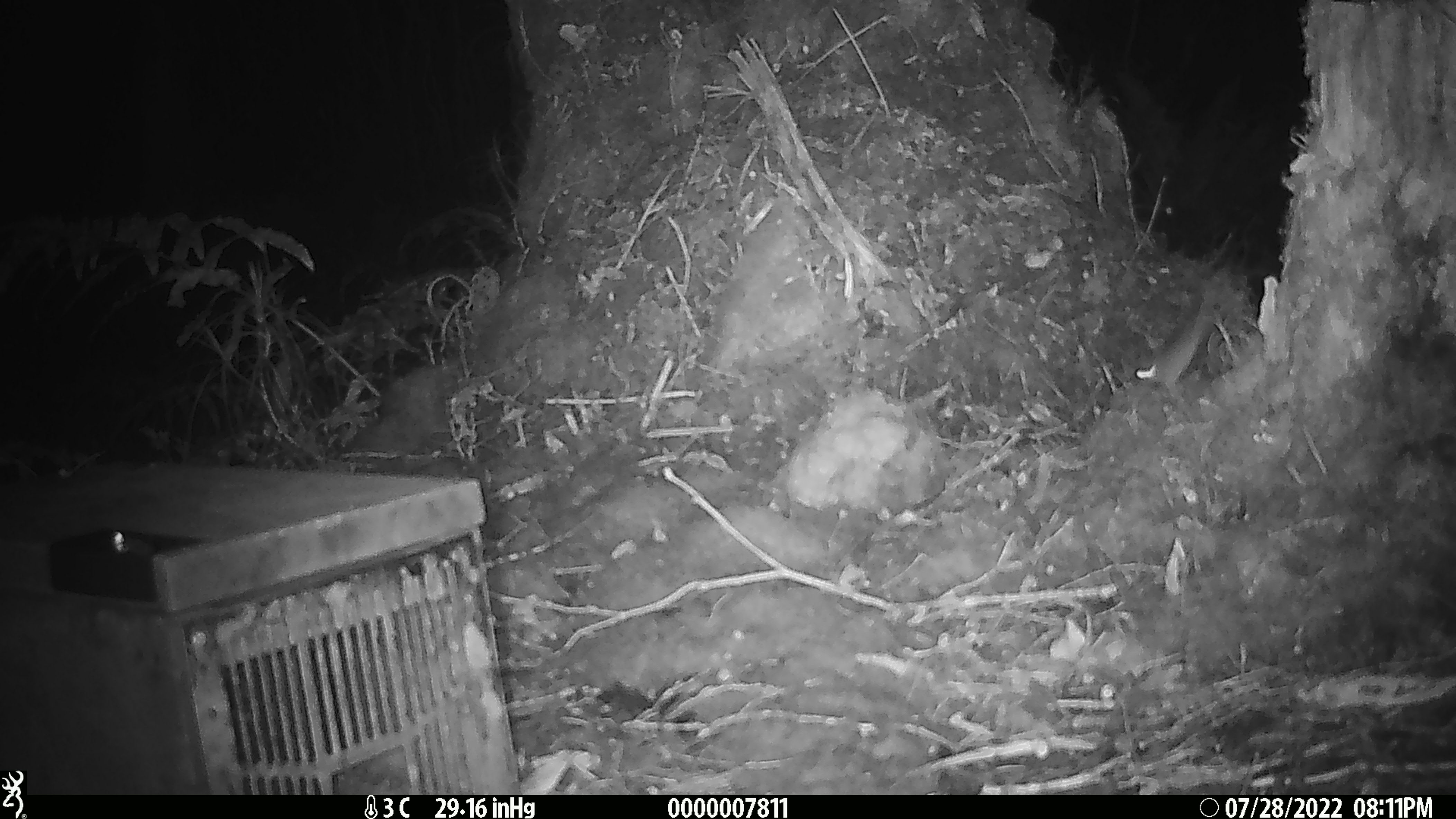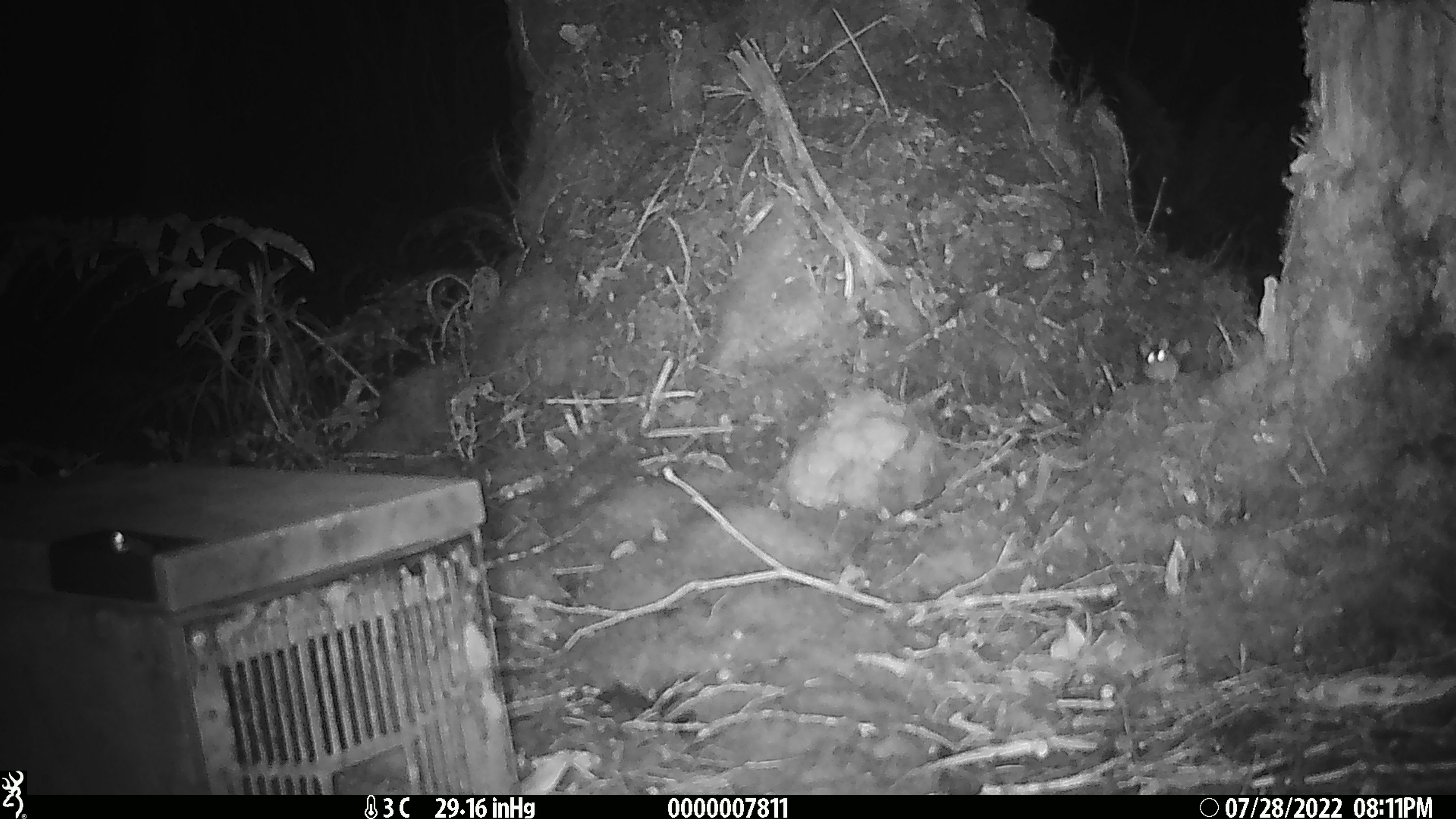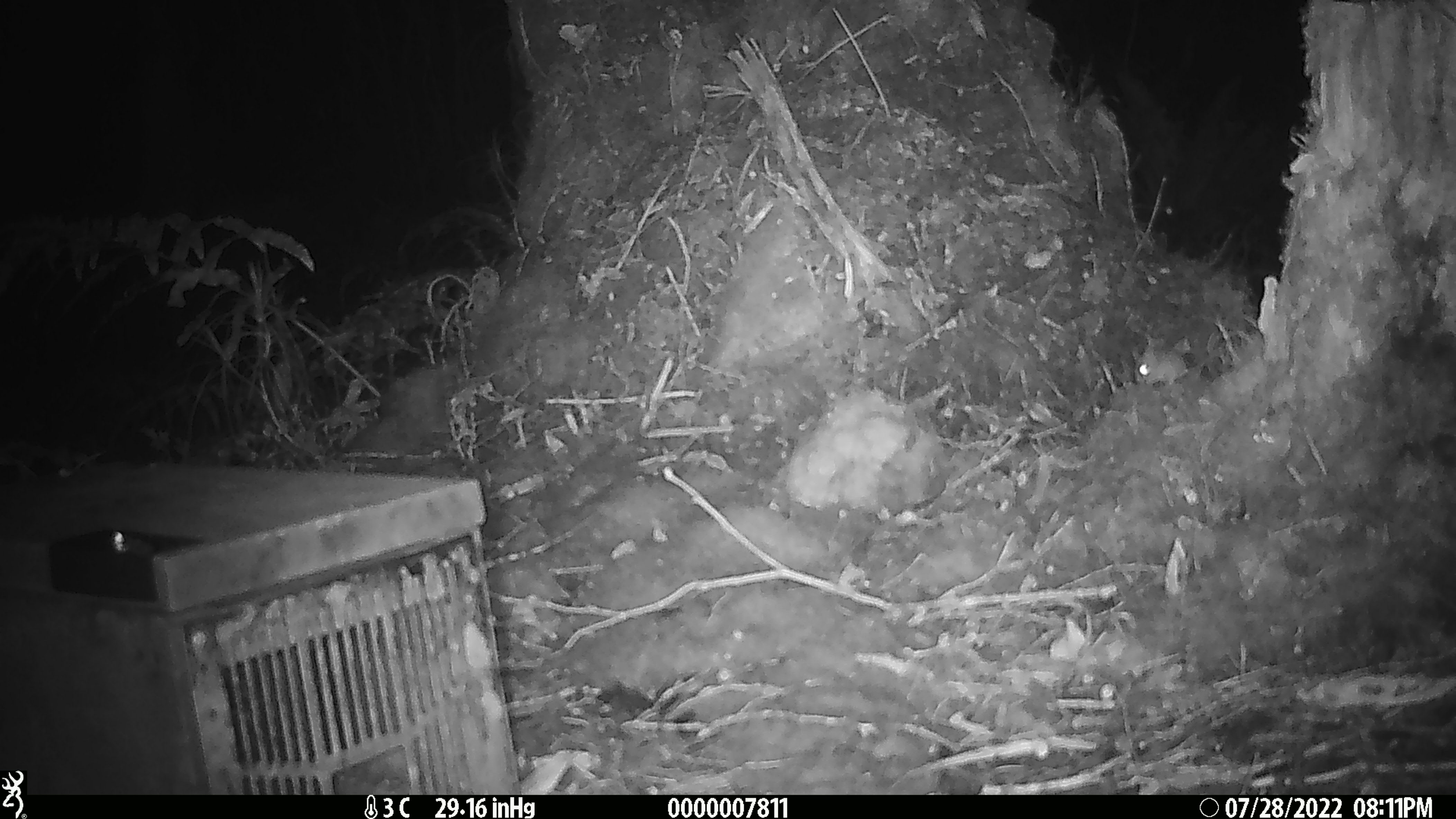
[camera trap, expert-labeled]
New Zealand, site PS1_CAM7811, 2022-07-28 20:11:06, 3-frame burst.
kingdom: Animalia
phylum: Chordata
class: Mammalia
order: Rodentia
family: Muridae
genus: Mus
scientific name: Mus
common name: mouse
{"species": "mouse (Mus)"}